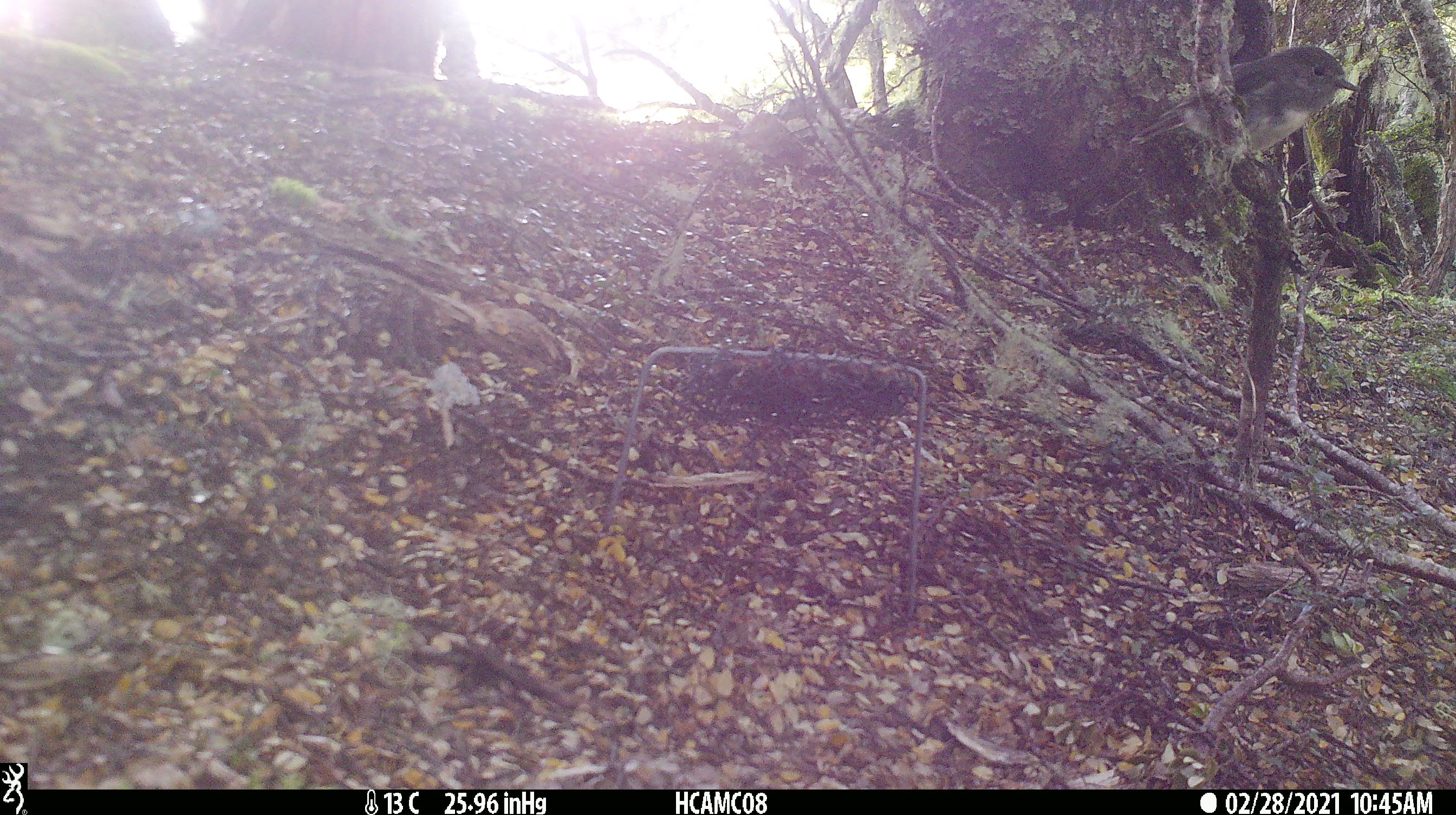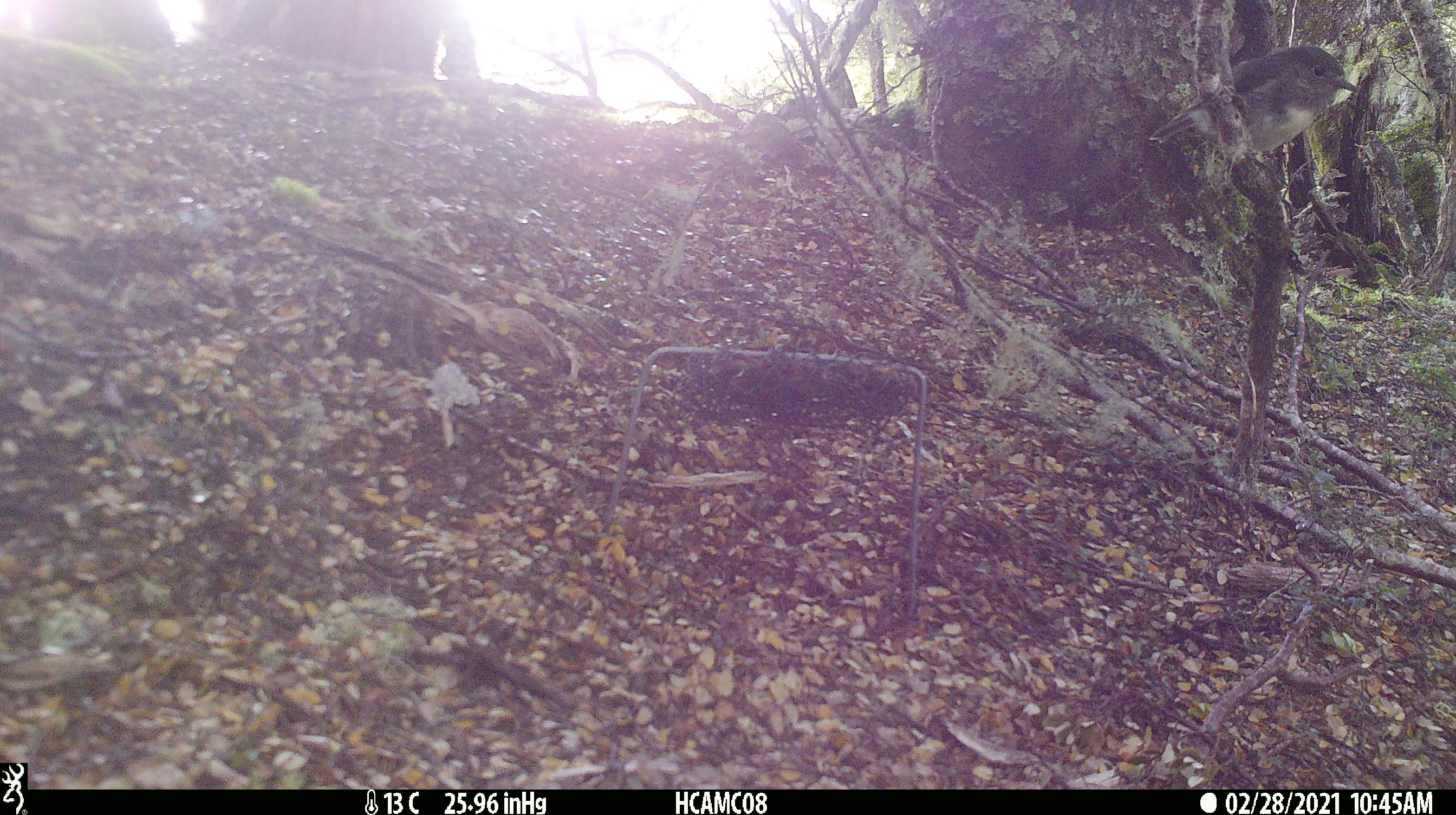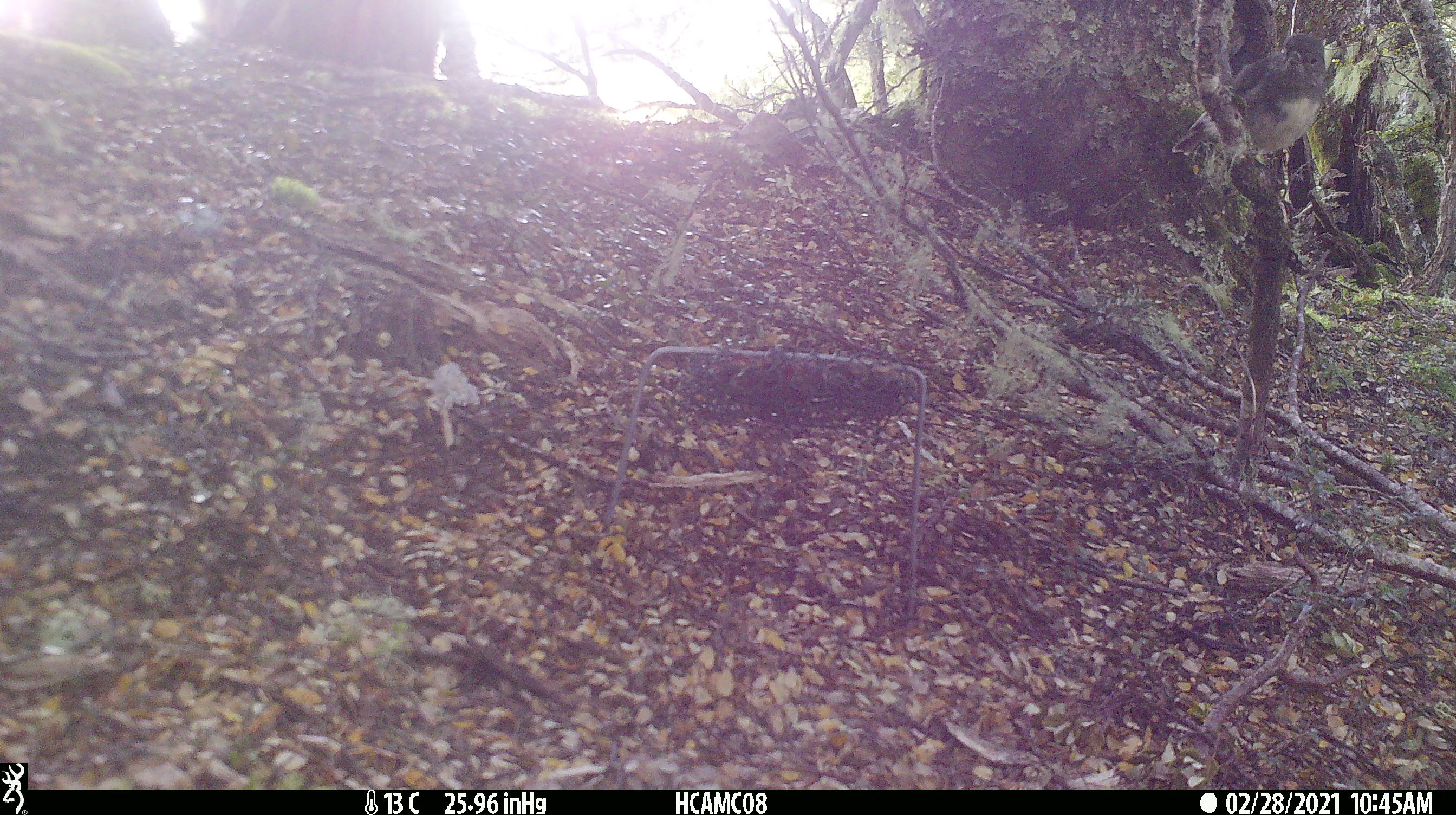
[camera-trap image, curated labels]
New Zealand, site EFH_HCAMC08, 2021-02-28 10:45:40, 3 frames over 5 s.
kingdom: Animalia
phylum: Chordata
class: Aves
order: Passeriformes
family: Petroicidae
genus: Petroica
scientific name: Petroica australis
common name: new zealand robin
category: robin